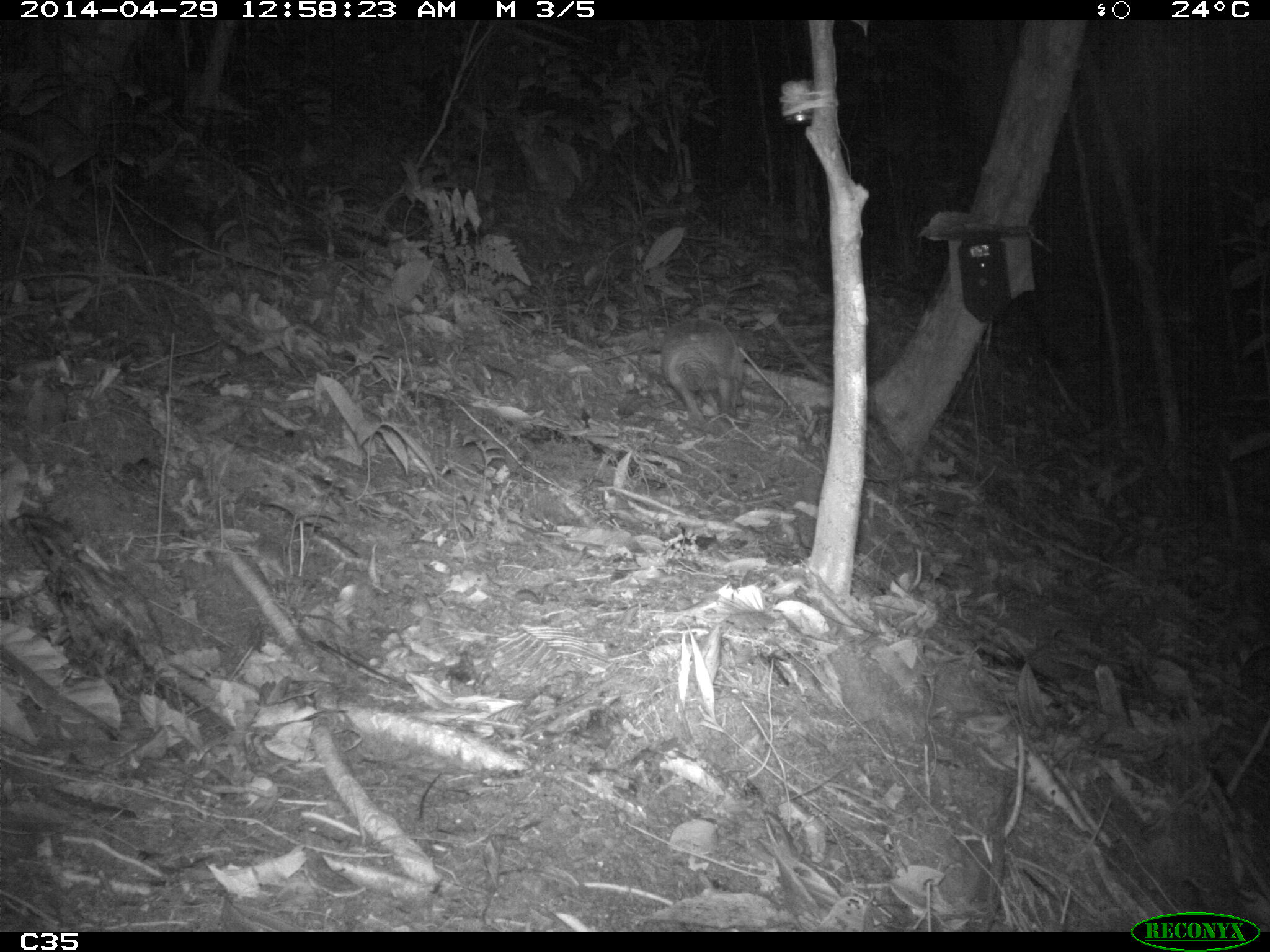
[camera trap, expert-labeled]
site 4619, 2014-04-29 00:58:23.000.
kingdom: Animalia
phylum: Chordata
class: Mammalia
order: Cingulata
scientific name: Cingulata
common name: armadillo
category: unknown armadillo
Unknown armadillo (armadillo) (Cingulata), count 1, age adult.